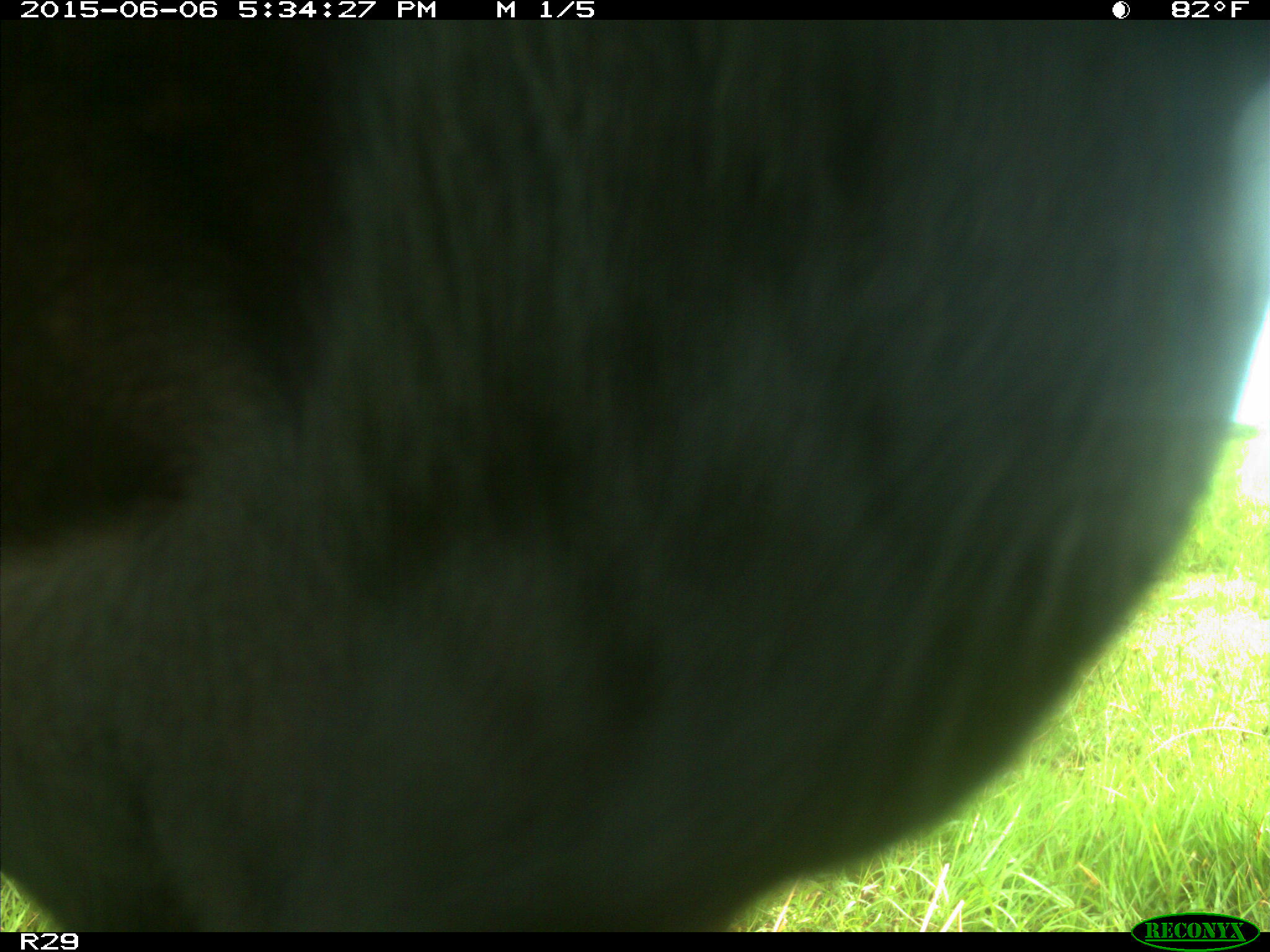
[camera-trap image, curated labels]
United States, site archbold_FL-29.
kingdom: Animalia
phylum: Chordata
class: Mammalia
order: Artiodactyla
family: Bovidae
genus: Bos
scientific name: Bos taurus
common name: domestic cow